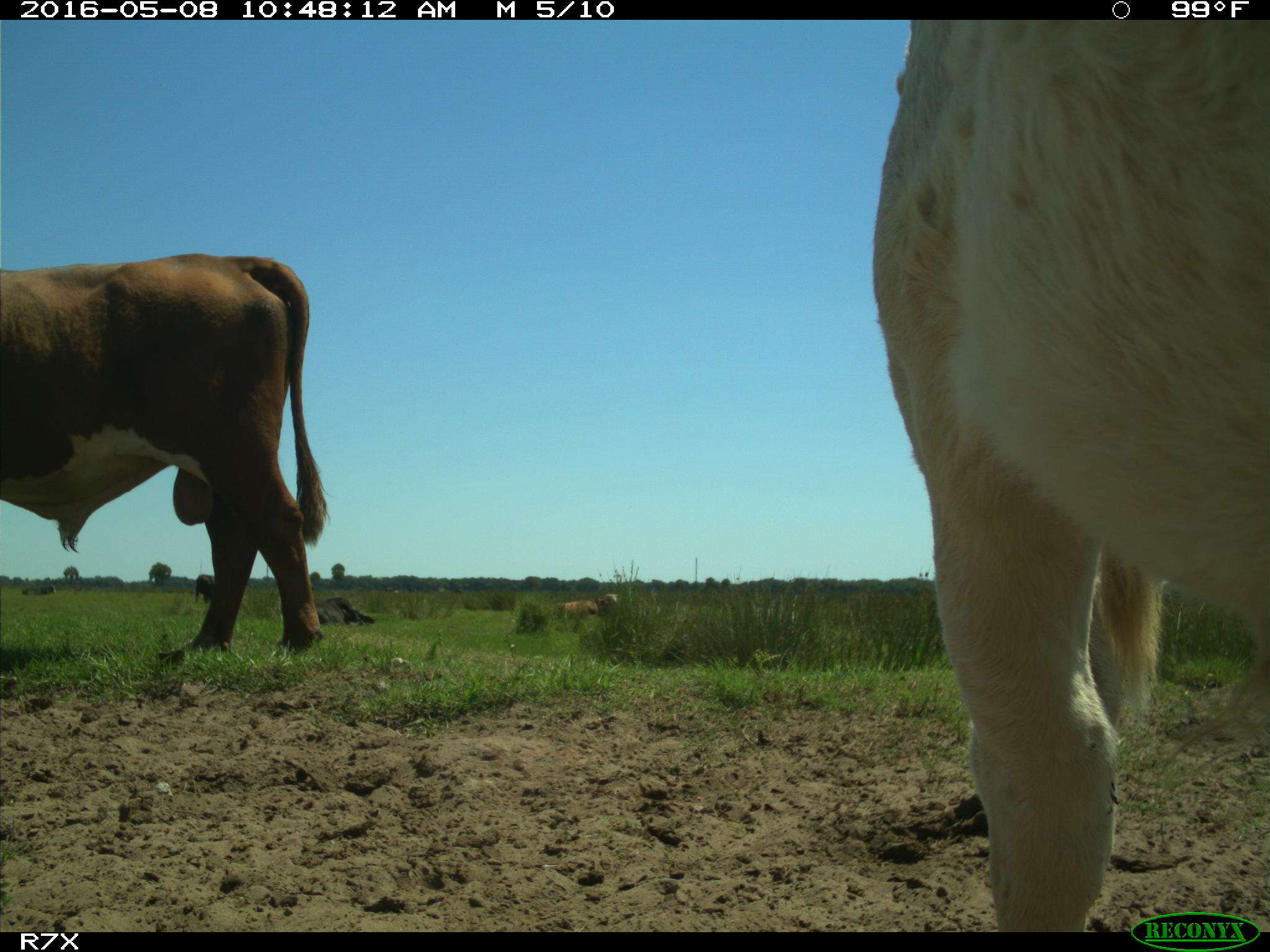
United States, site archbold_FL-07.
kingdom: Animalia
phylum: Chordata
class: Mammalia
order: Artiodactyla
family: Bovidae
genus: Bos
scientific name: Bos taurus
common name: domestic cow